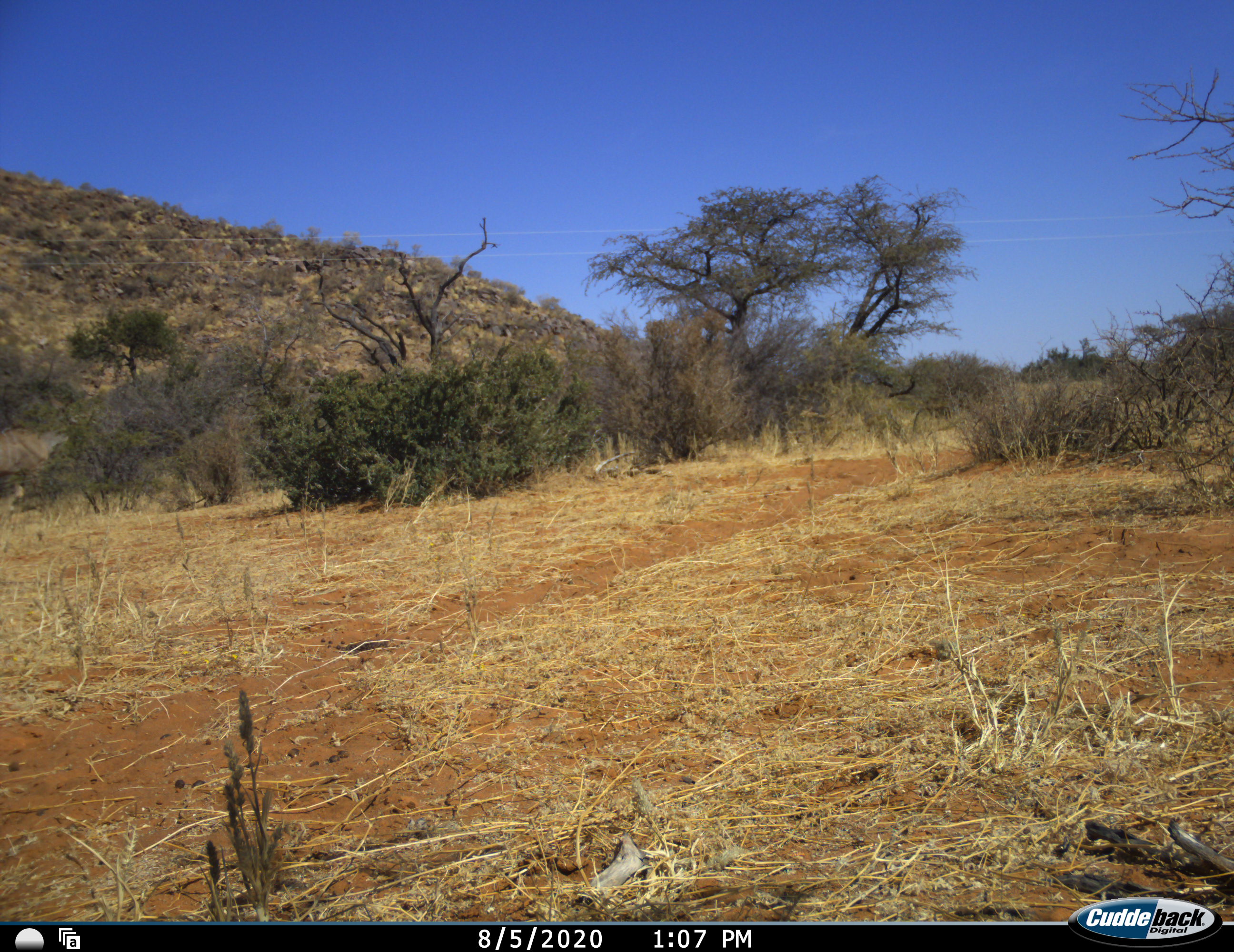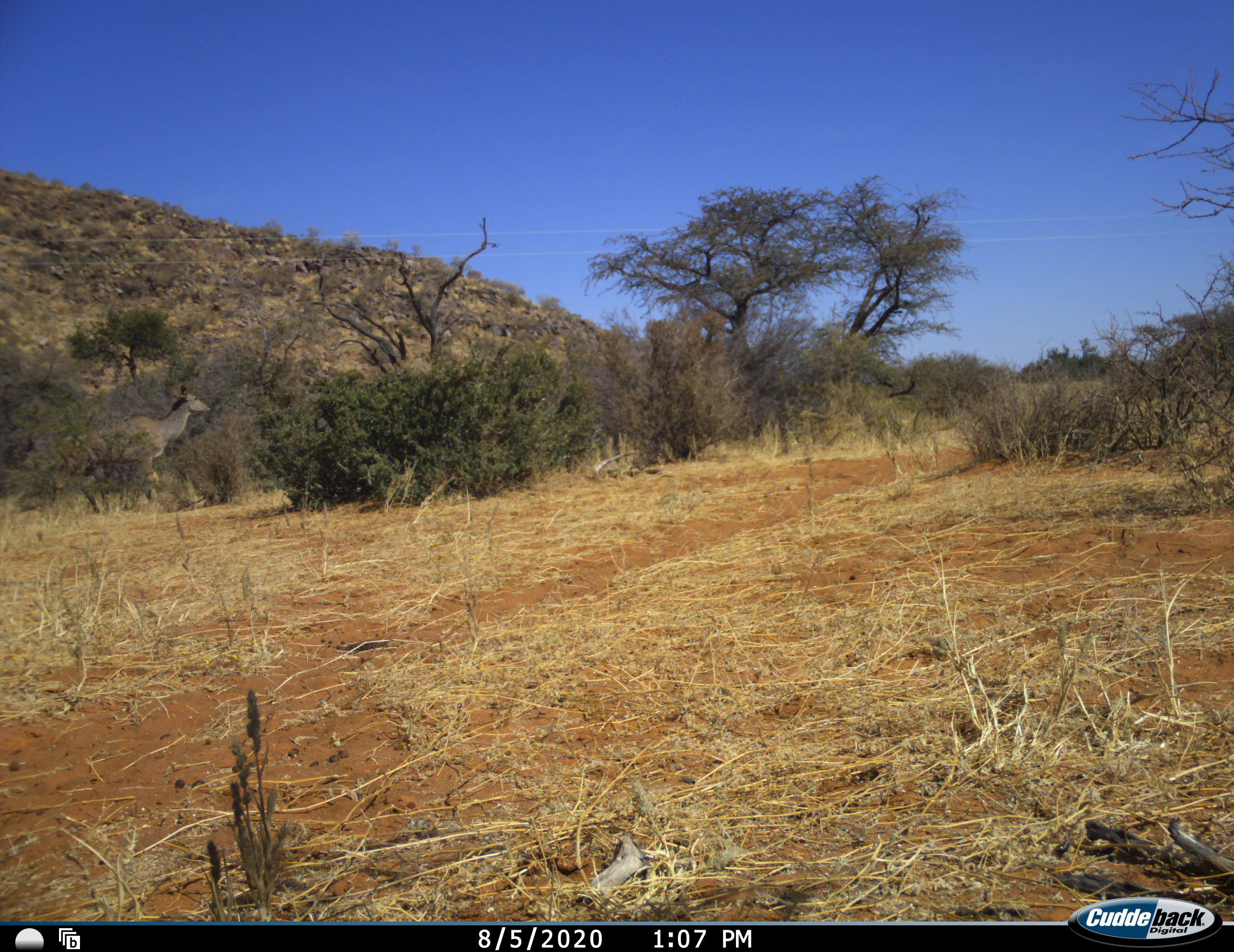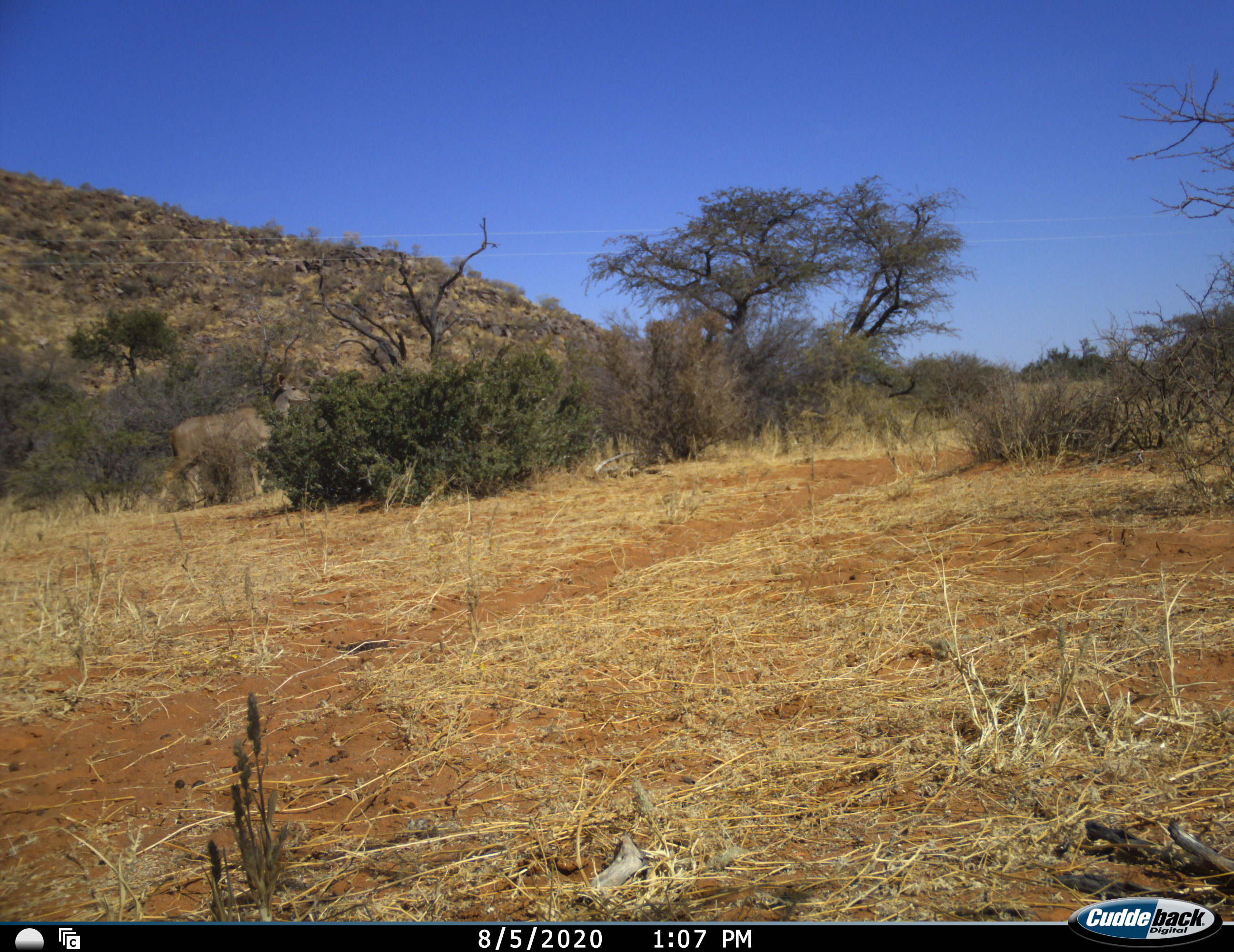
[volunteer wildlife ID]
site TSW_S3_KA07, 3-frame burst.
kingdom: Animalia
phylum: Chordata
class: Mammalia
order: Artiodactyla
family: Bovidae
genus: Tragelaphus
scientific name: Tragelaphus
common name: kudu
Kudu (Tragelaphus), count 1. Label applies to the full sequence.